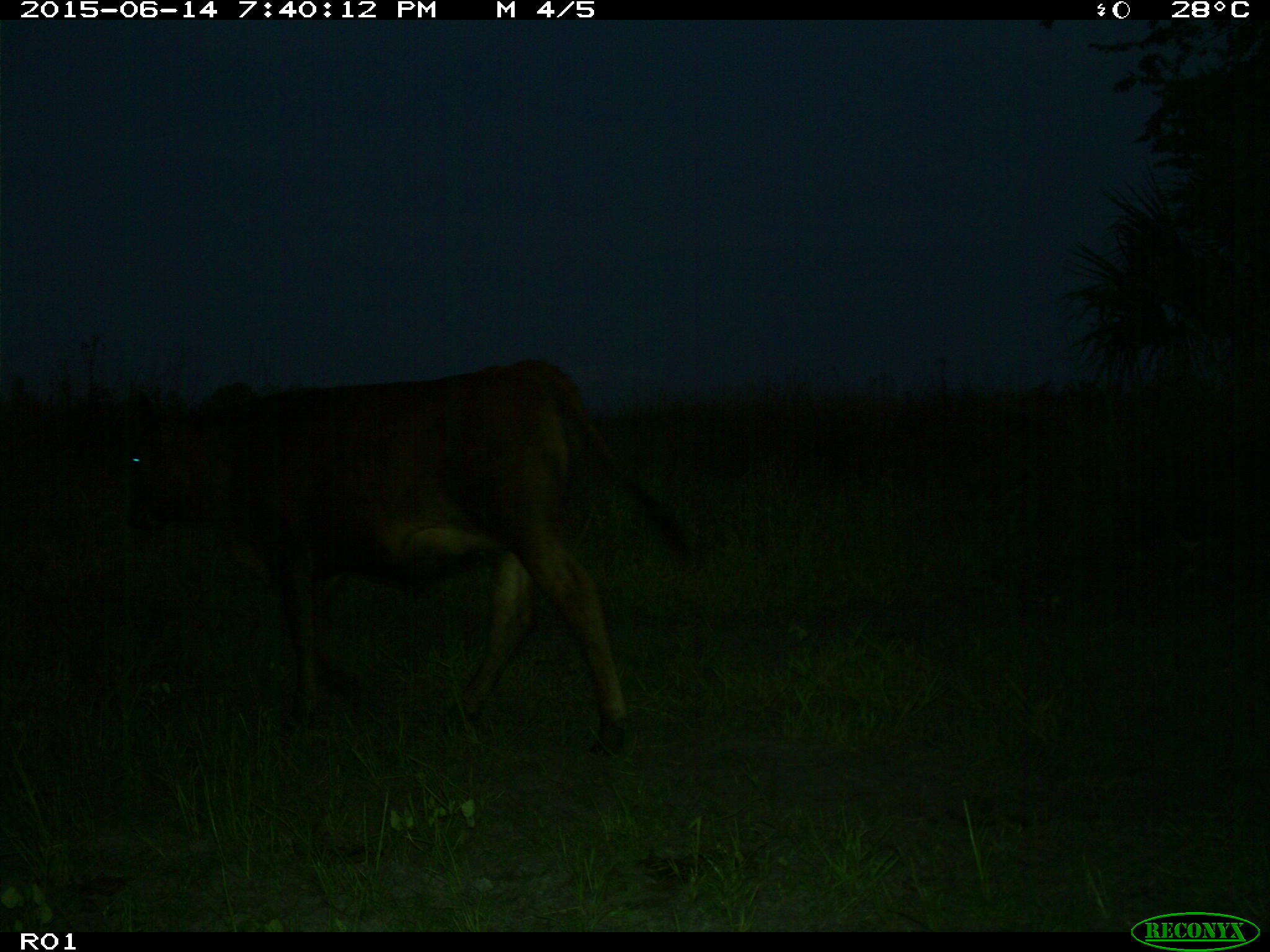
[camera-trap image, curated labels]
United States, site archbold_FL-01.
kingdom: Animalia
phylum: Chordata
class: Mammalia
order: Artiodactyla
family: Bovidae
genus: Bos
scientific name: Bos taurus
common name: domestic cow